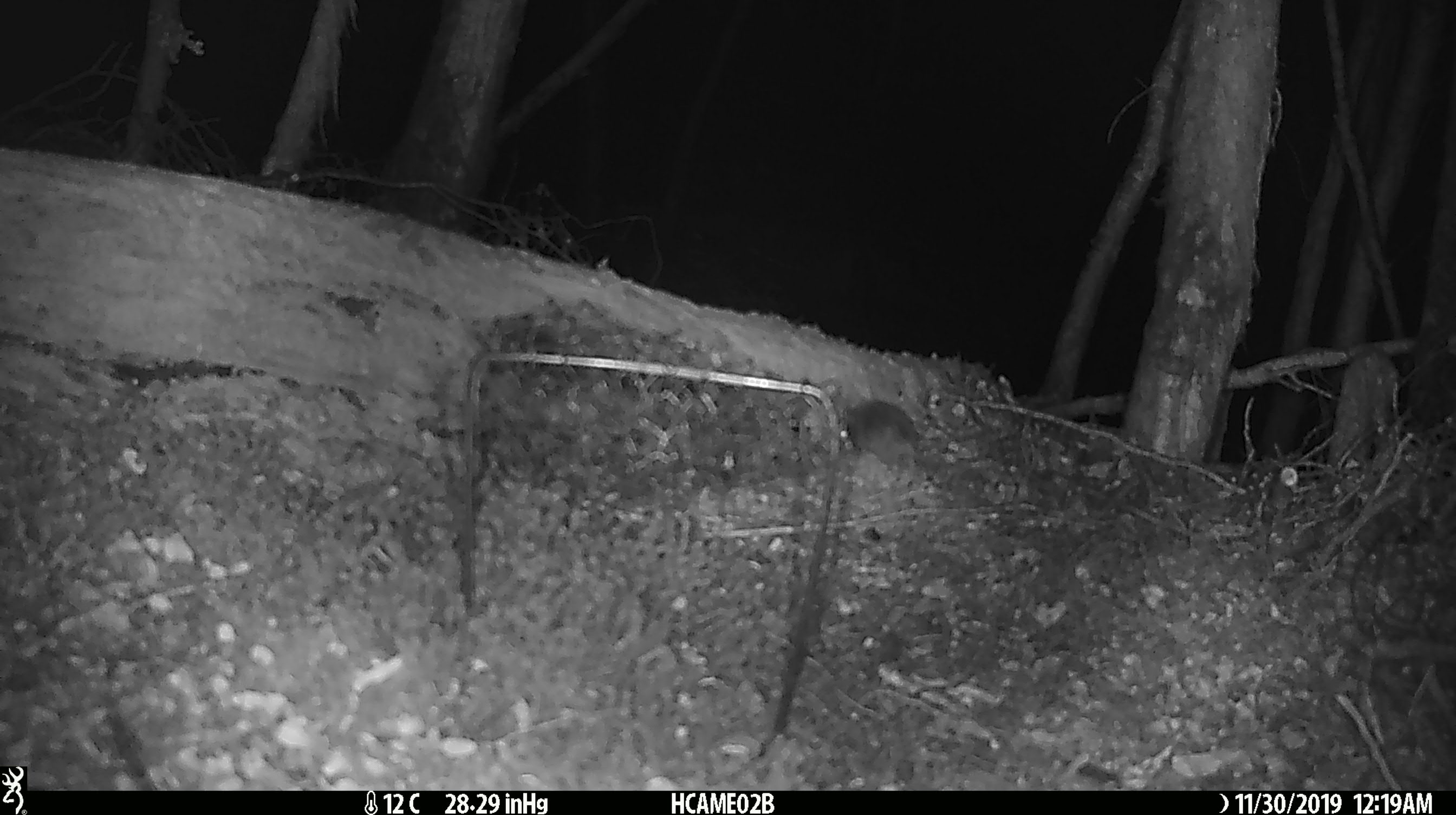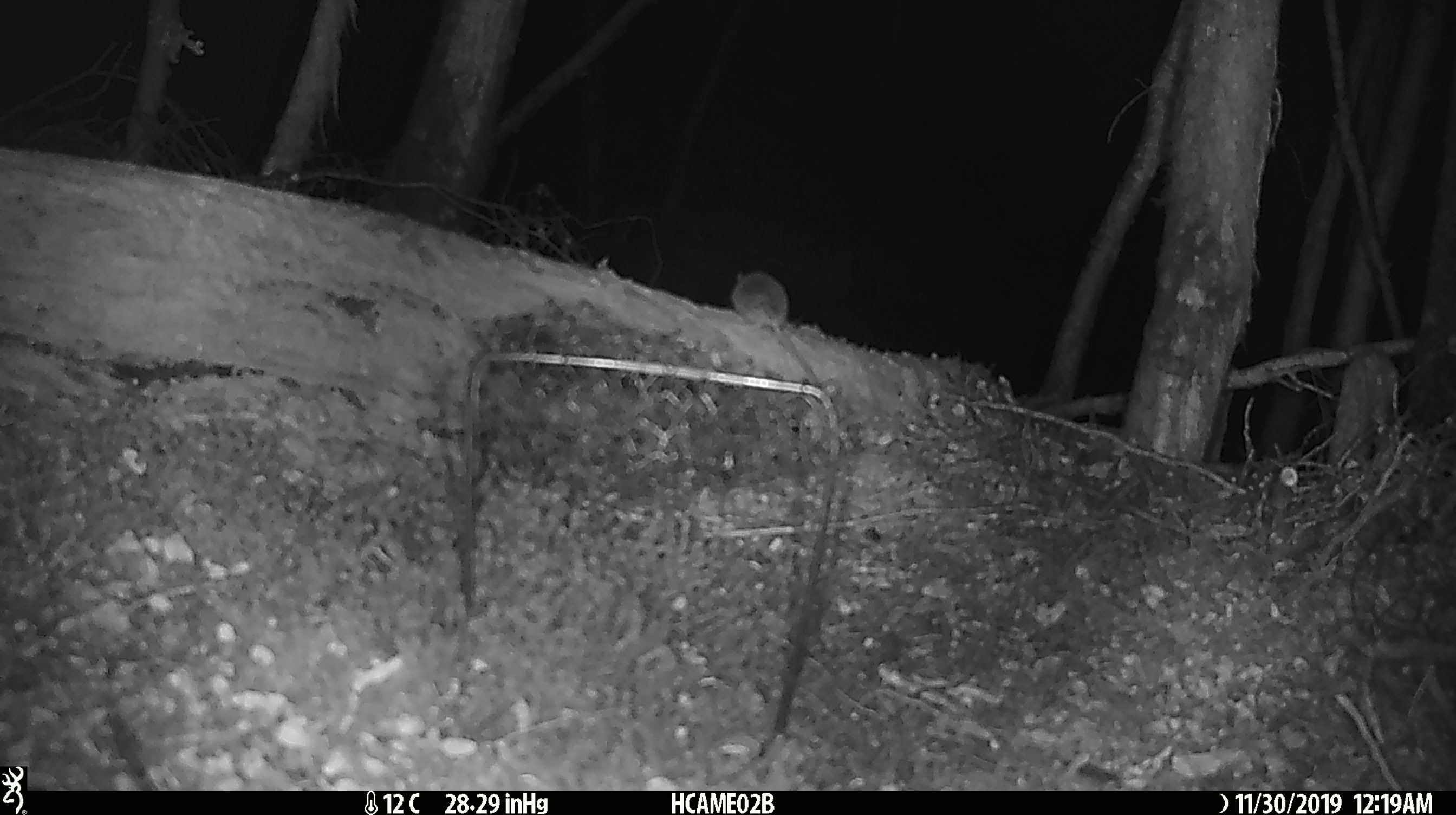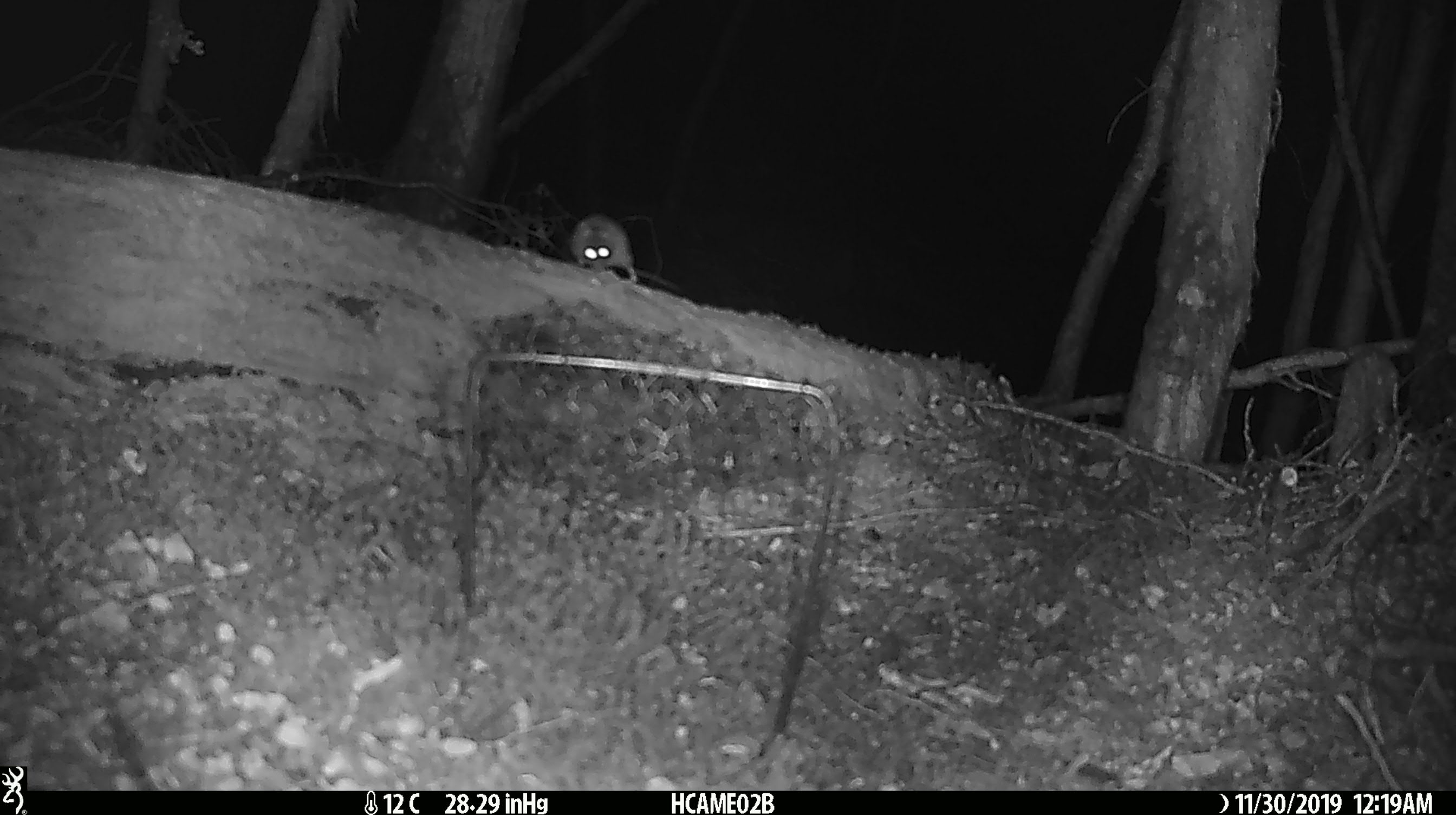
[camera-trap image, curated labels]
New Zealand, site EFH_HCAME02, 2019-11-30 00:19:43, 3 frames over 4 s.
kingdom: Animalia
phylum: Chordata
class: Mammalia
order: Rodentia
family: Muridae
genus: Mus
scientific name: Mus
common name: mouse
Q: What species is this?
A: Mouse (Mus).